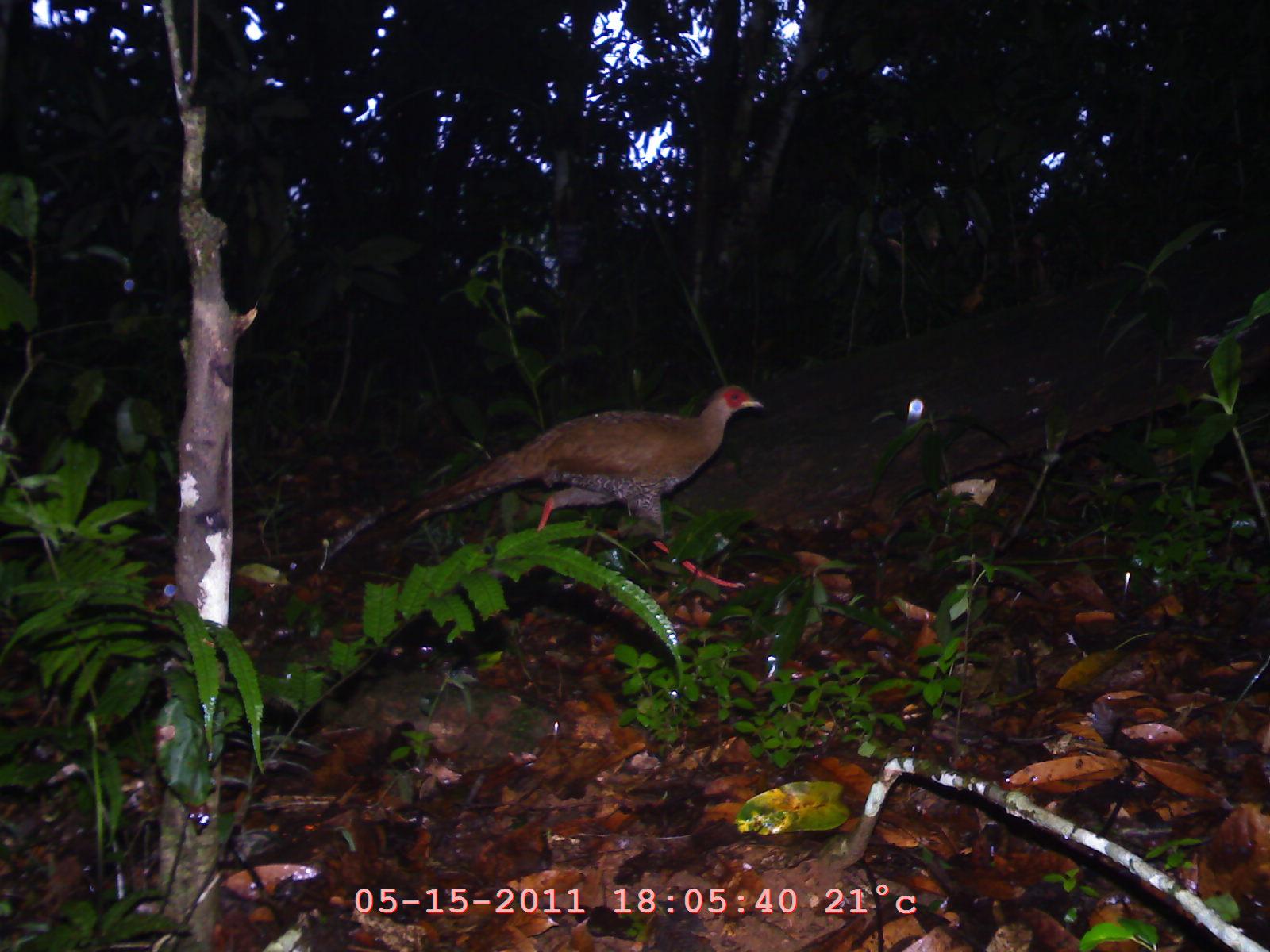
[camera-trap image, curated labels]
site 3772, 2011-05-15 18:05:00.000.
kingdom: Animalia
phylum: Chordata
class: Aves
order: Galliformes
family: Phasianidae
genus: Lophura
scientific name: Lophura nycthemera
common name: silver pheasant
Lophura nycthemera (silver pheasant), count 1, age adult, sex male.